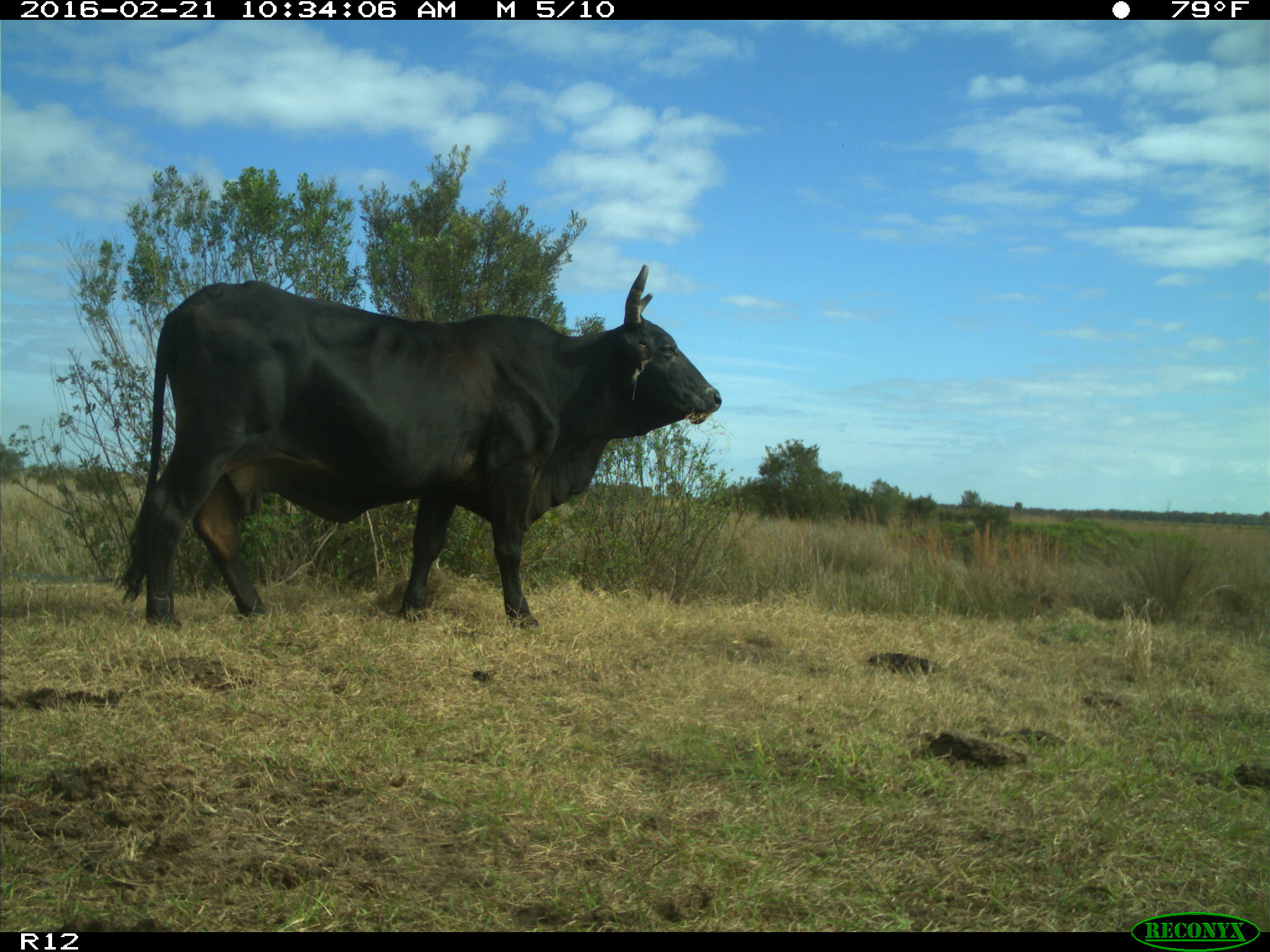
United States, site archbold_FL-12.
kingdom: Animalia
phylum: Chordata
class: Mammalia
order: Artiodactyla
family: Bovidae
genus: Bos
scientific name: Bos taurus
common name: domestic cow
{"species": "Bos taurus (domestic cow)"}